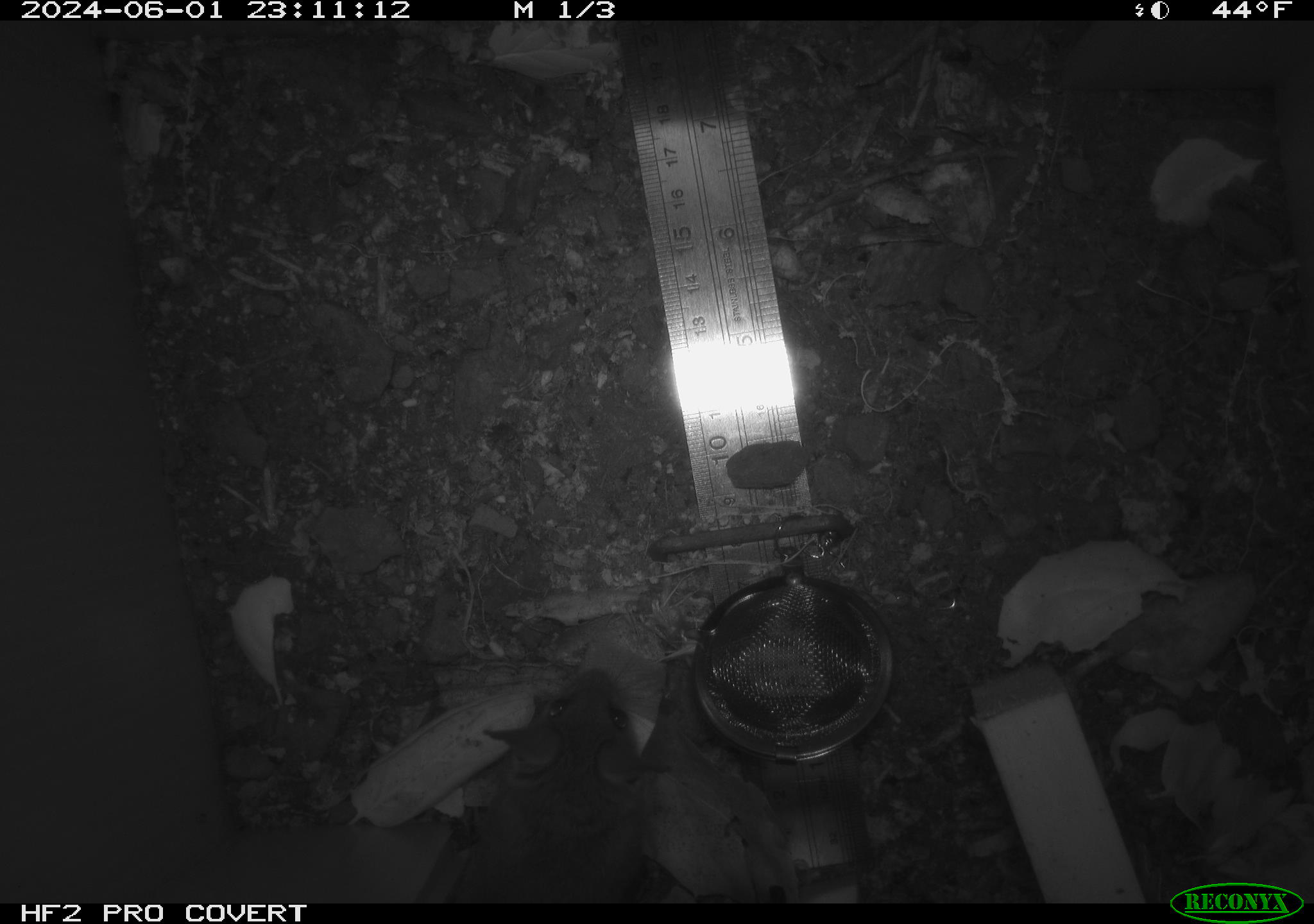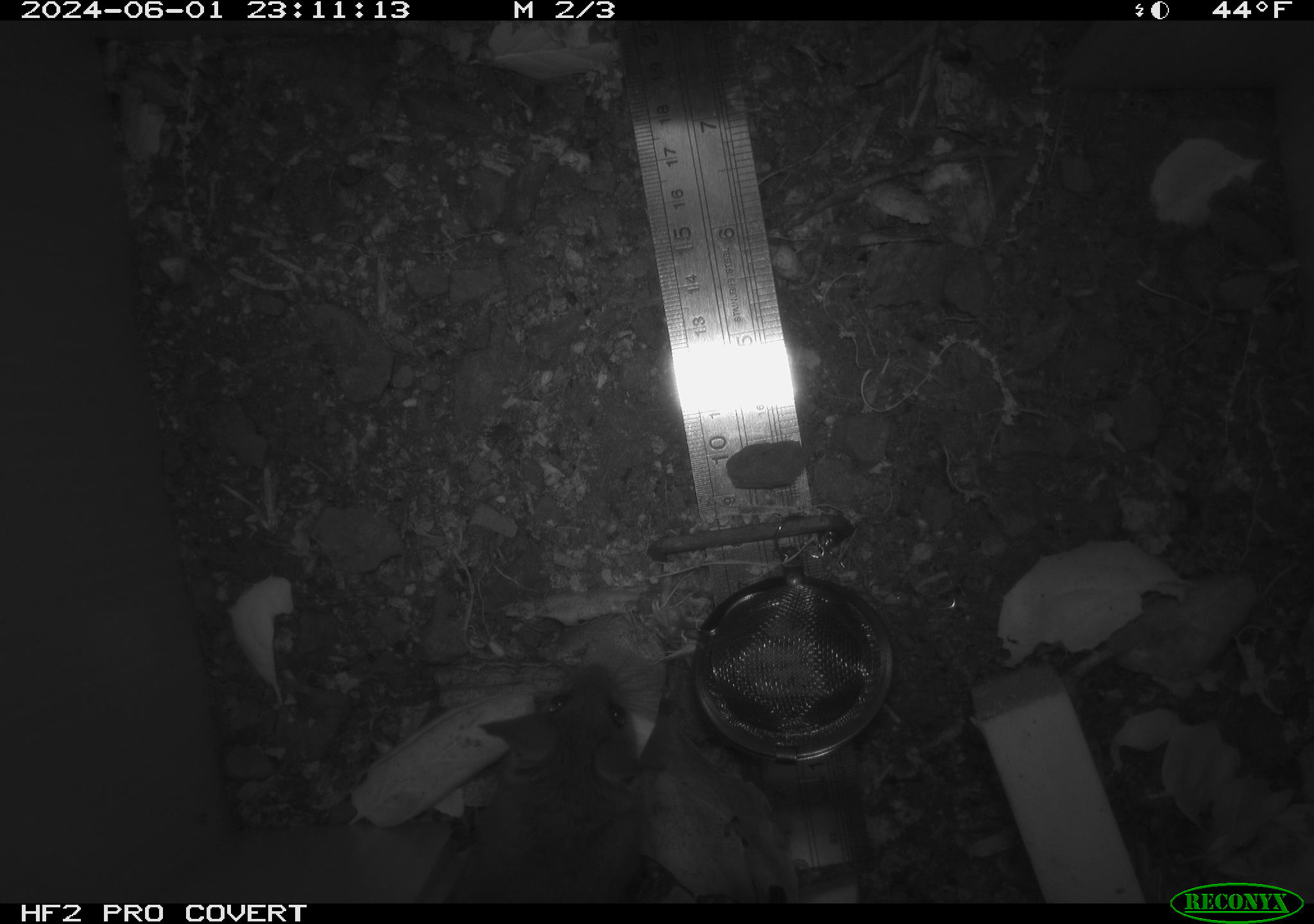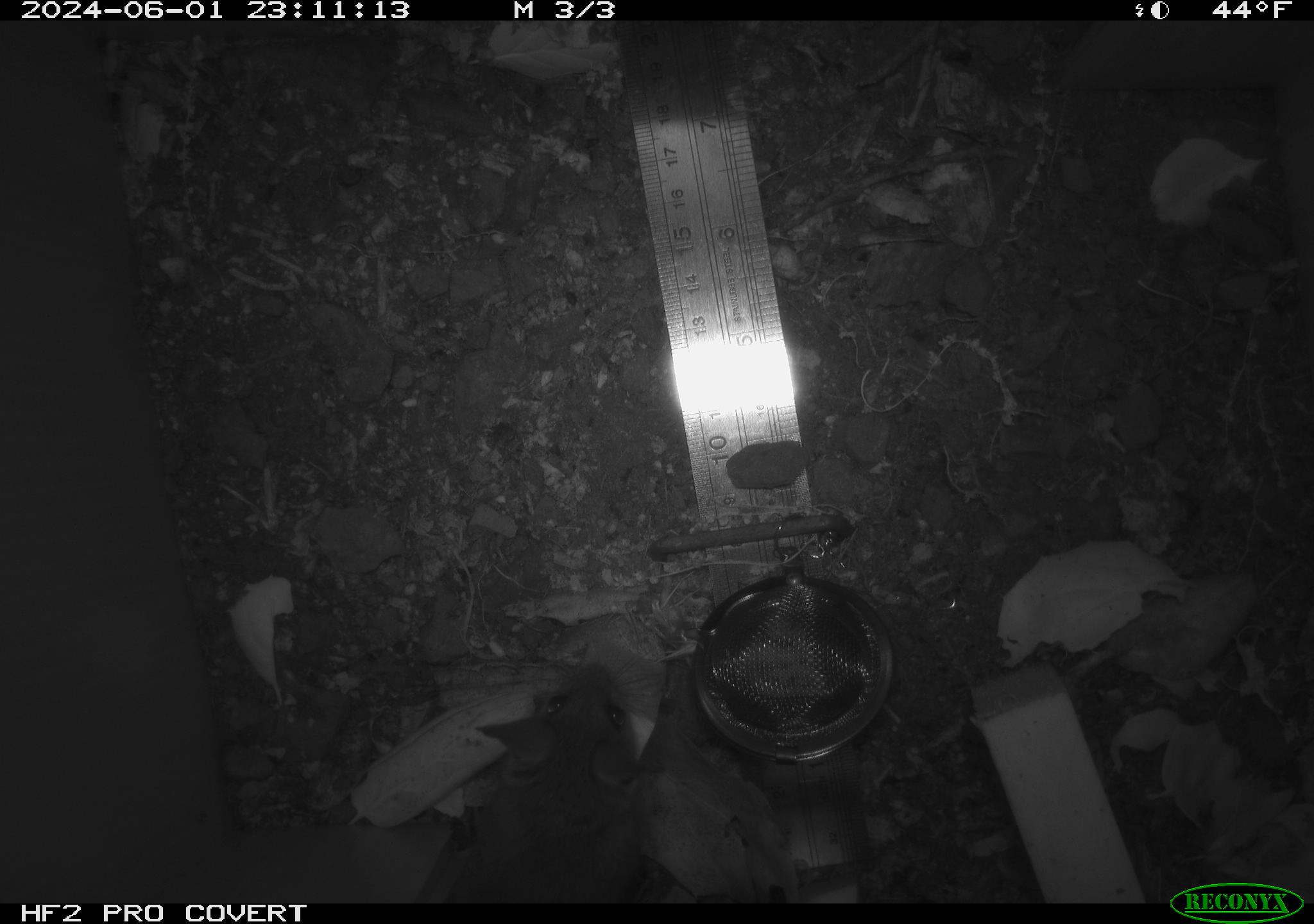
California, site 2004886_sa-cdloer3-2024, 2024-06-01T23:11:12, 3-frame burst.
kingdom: Animalia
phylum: Chordata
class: Mammalia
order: Rodentia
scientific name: Rodentia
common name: rodent